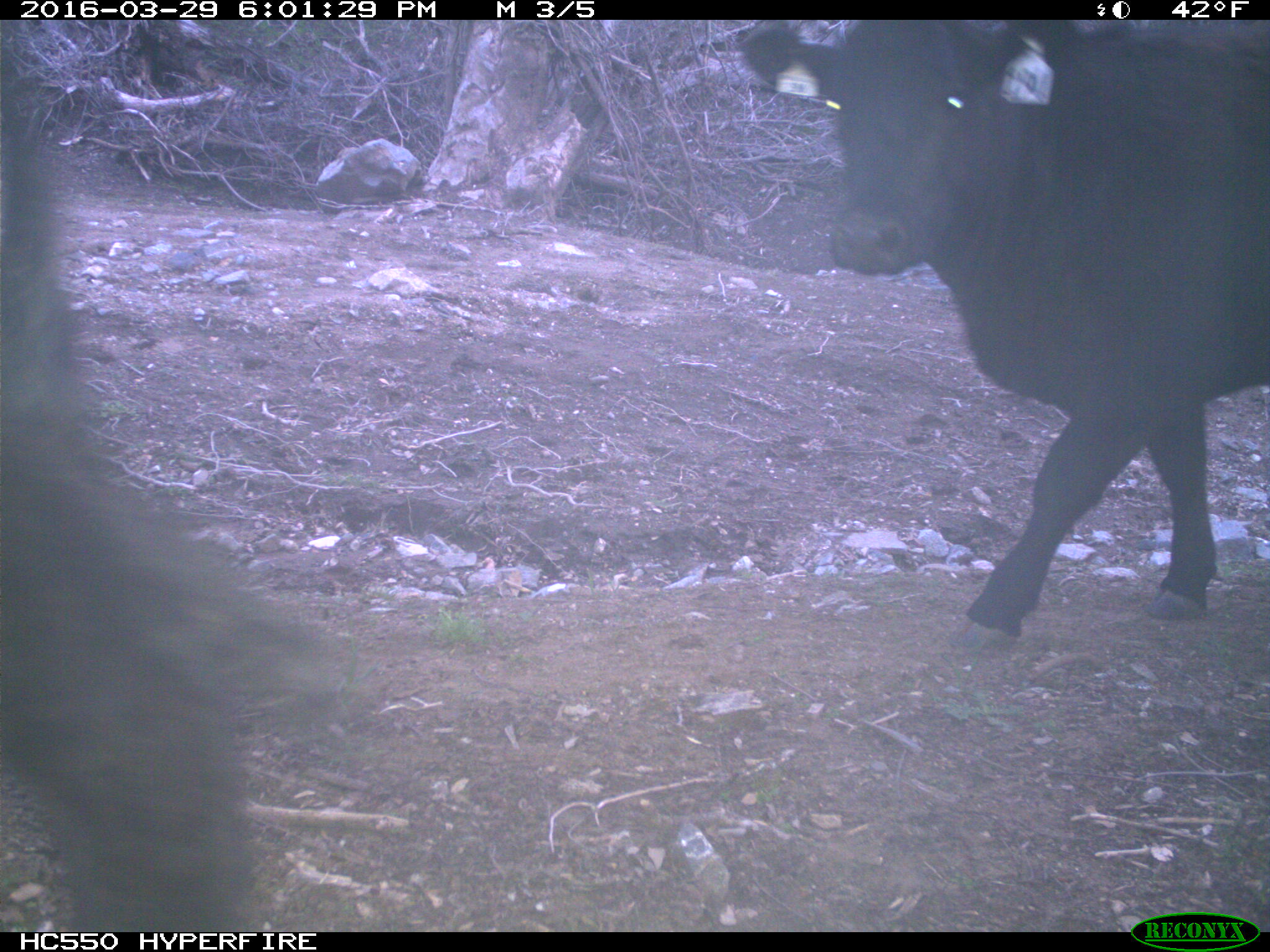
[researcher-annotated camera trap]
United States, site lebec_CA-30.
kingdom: Animalia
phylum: Chordata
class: Mammalia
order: Artiodactyla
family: Bovidae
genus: Bos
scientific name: Bos taurus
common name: domestic cow